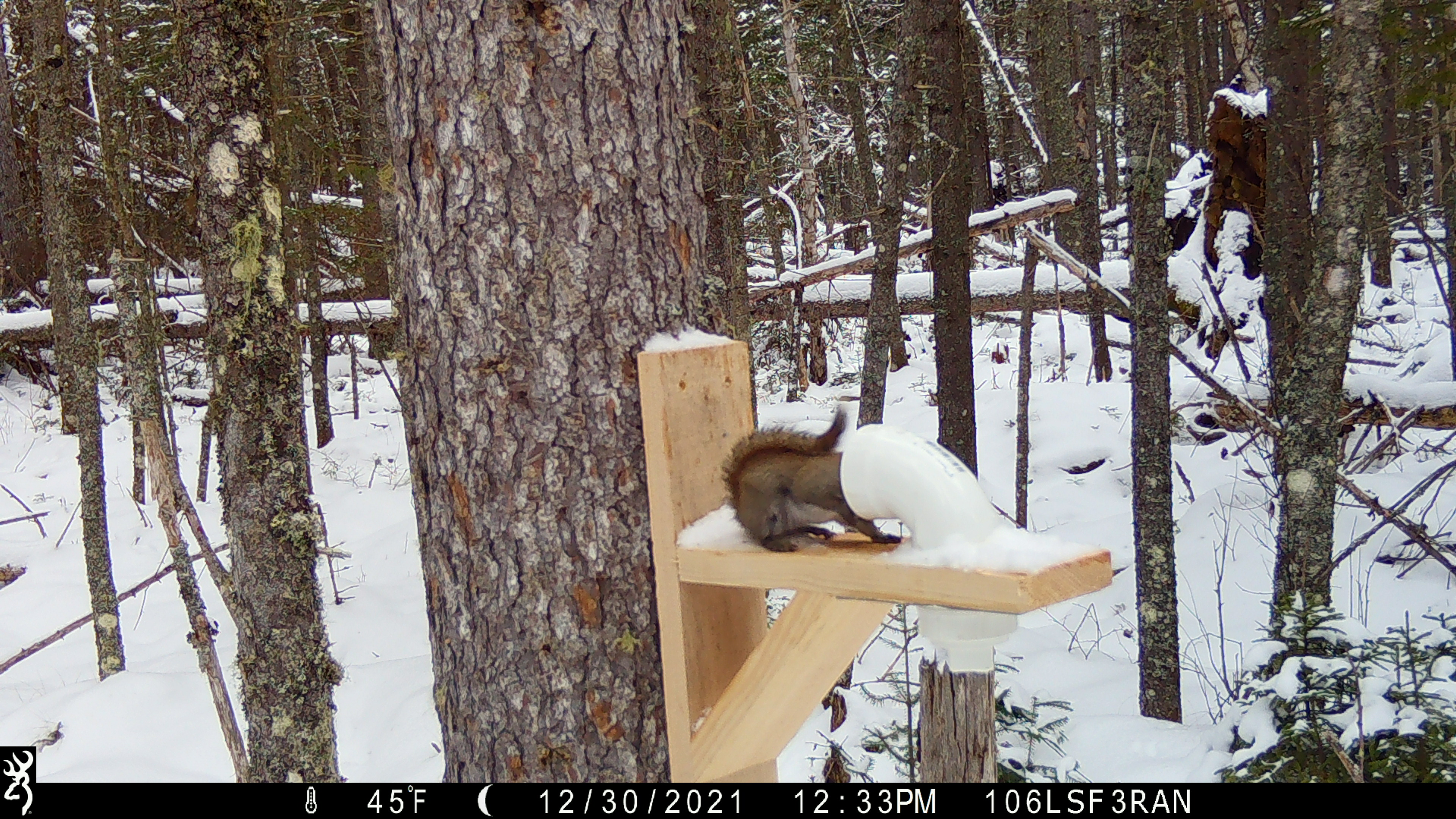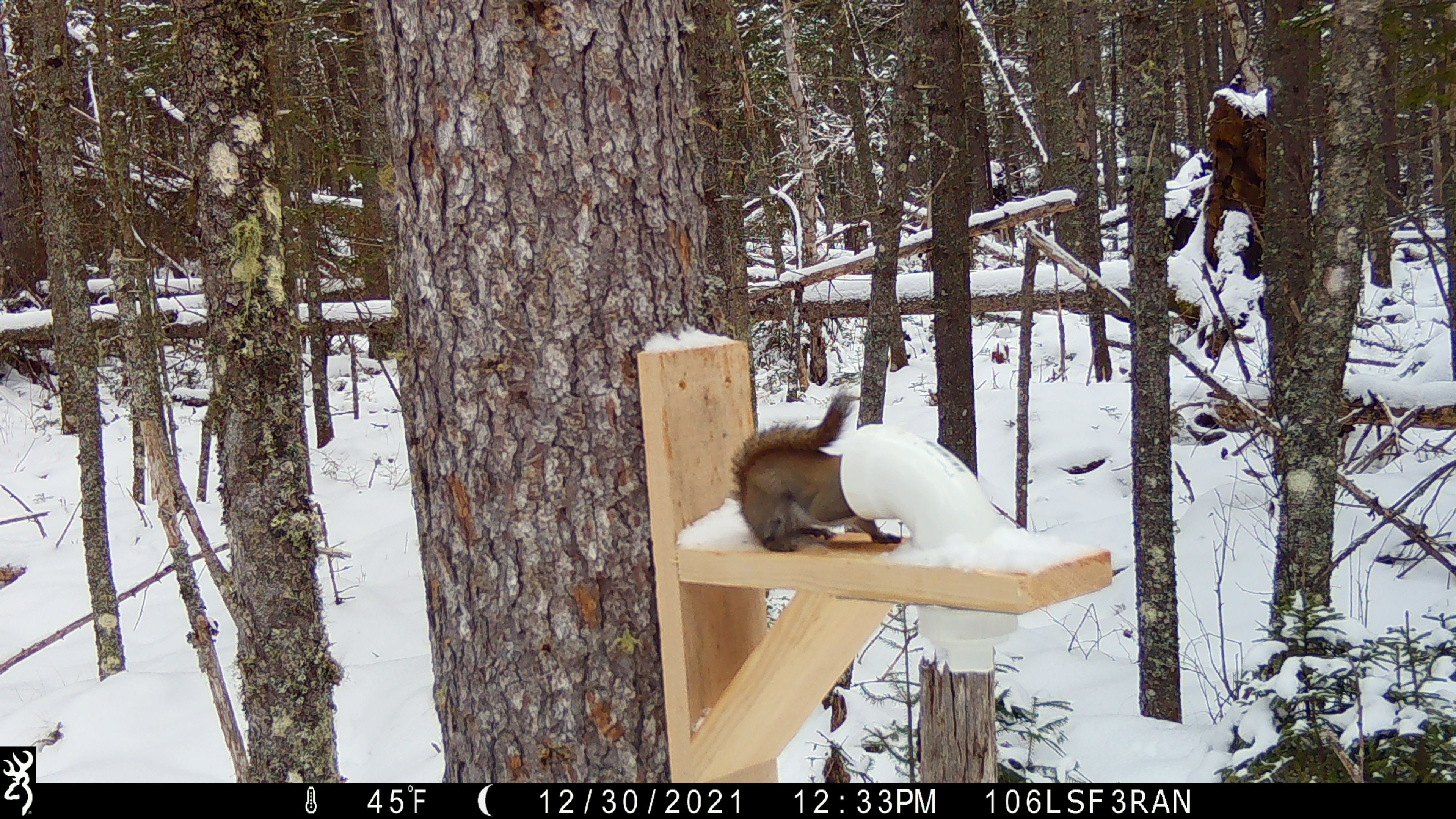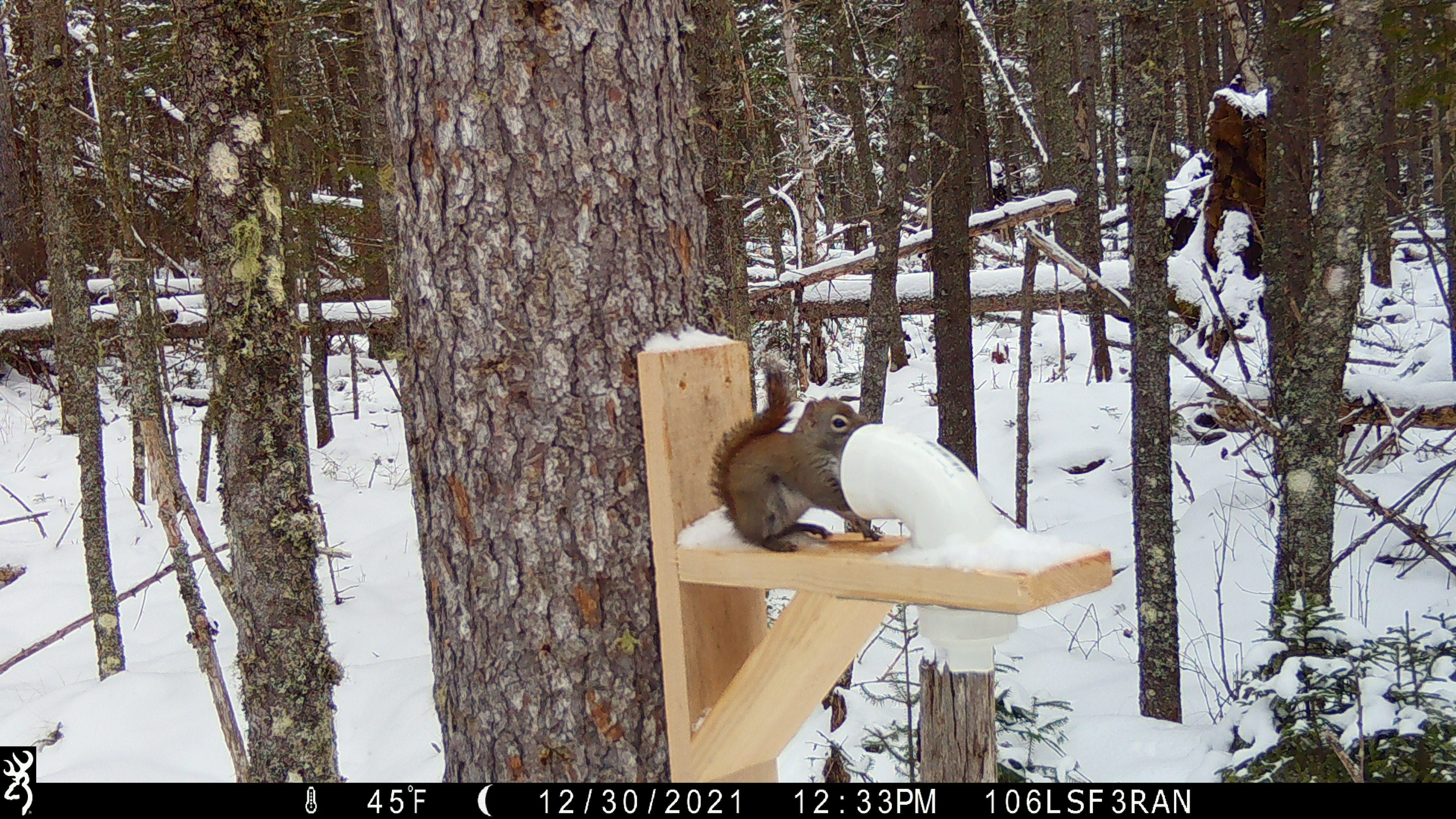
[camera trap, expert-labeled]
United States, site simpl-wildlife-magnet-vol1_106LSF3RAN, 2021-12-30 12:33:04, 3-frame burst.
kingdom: Animalia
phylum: Chordata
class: Mammalia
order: Rodentia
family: Sciuridae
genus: Tamiasciurus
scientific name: Tamiasciurus hudsonicus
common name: red squirrel